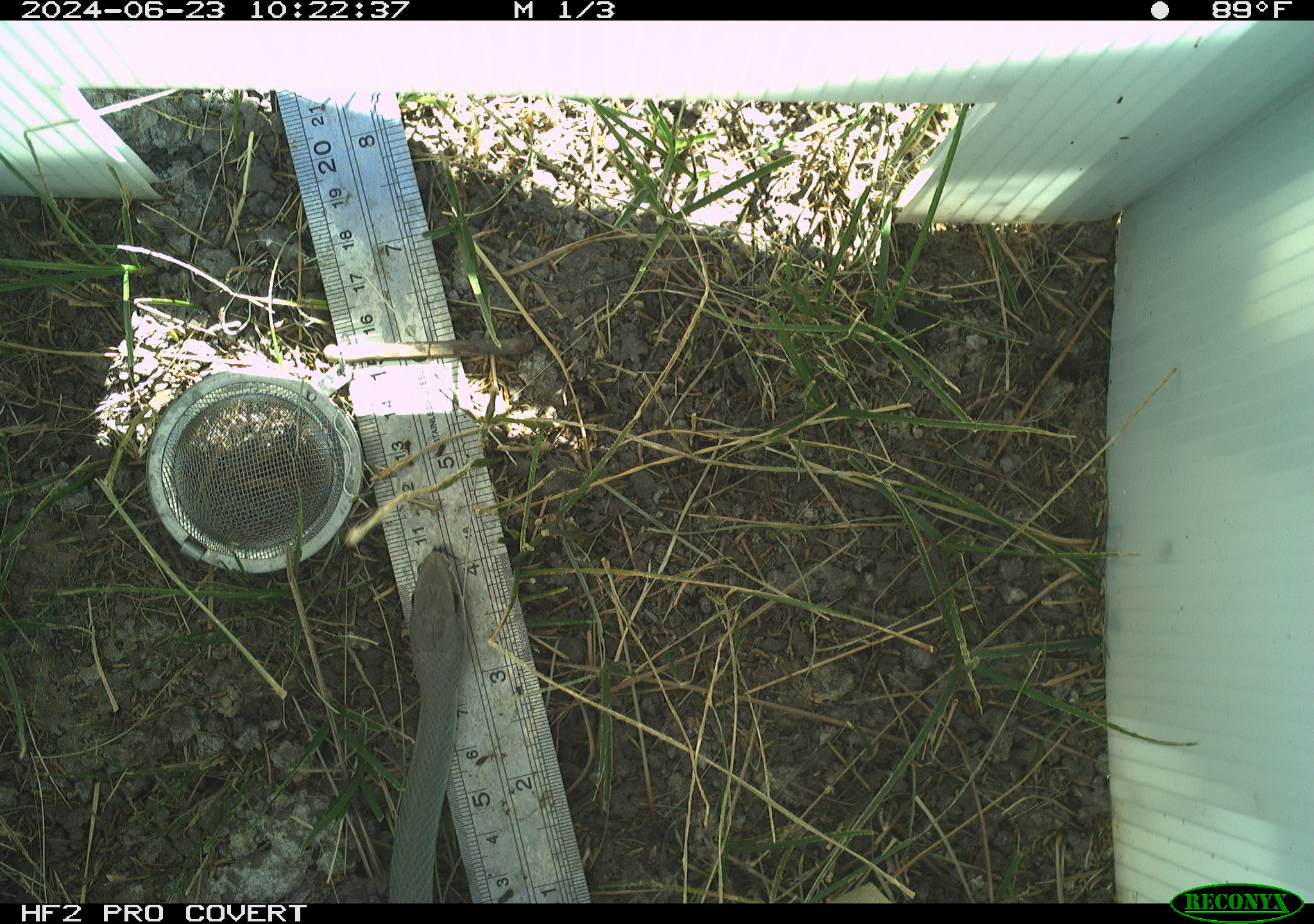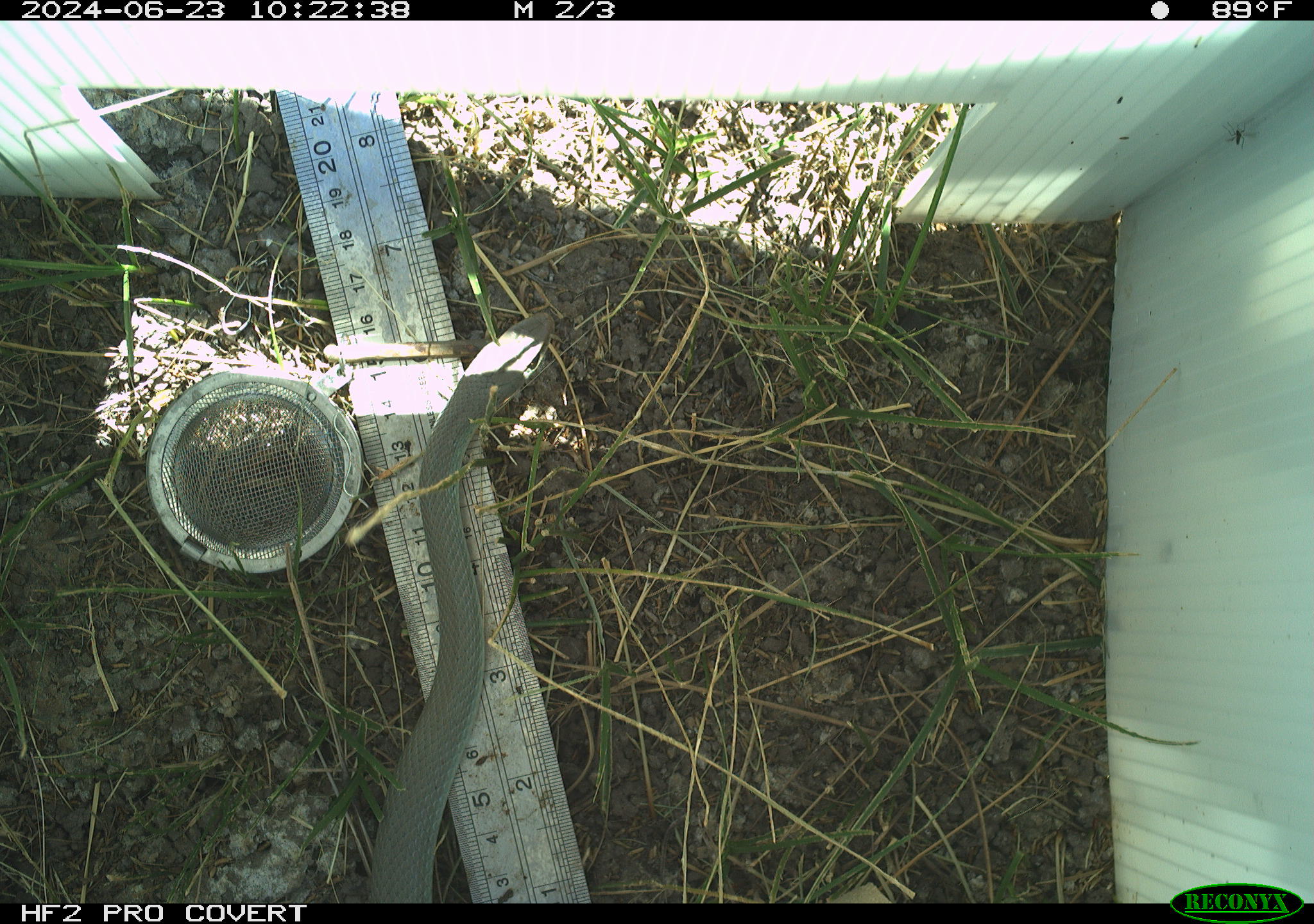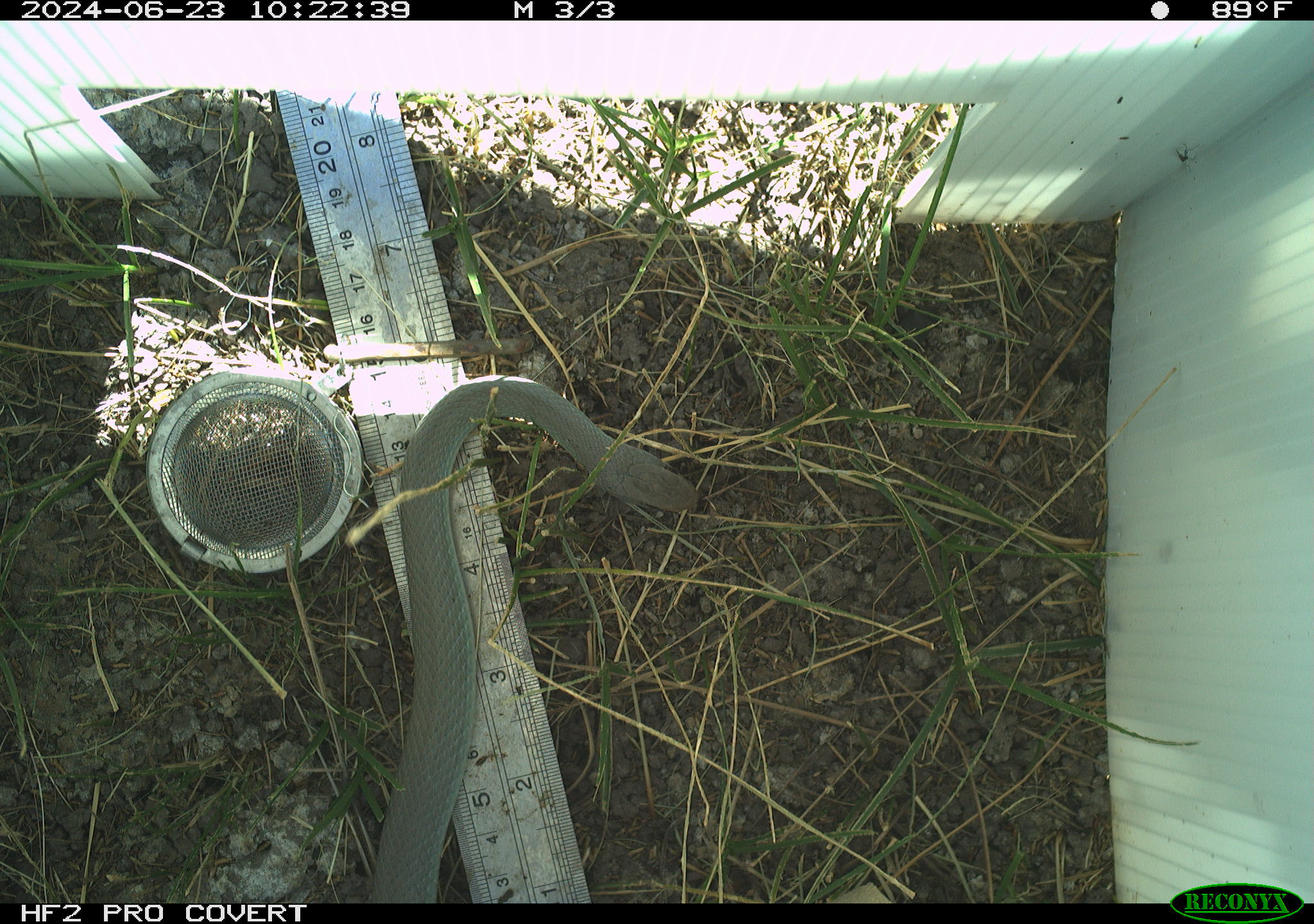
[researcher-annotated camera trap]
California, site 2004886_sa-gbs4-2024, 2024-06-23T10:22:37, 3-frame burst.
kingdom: Animalia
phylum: Chordata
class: Reptilia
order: Squamata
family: Colubridae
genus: Coluber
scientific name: Coluber constrictor mormon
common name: western yellow-bellied racer